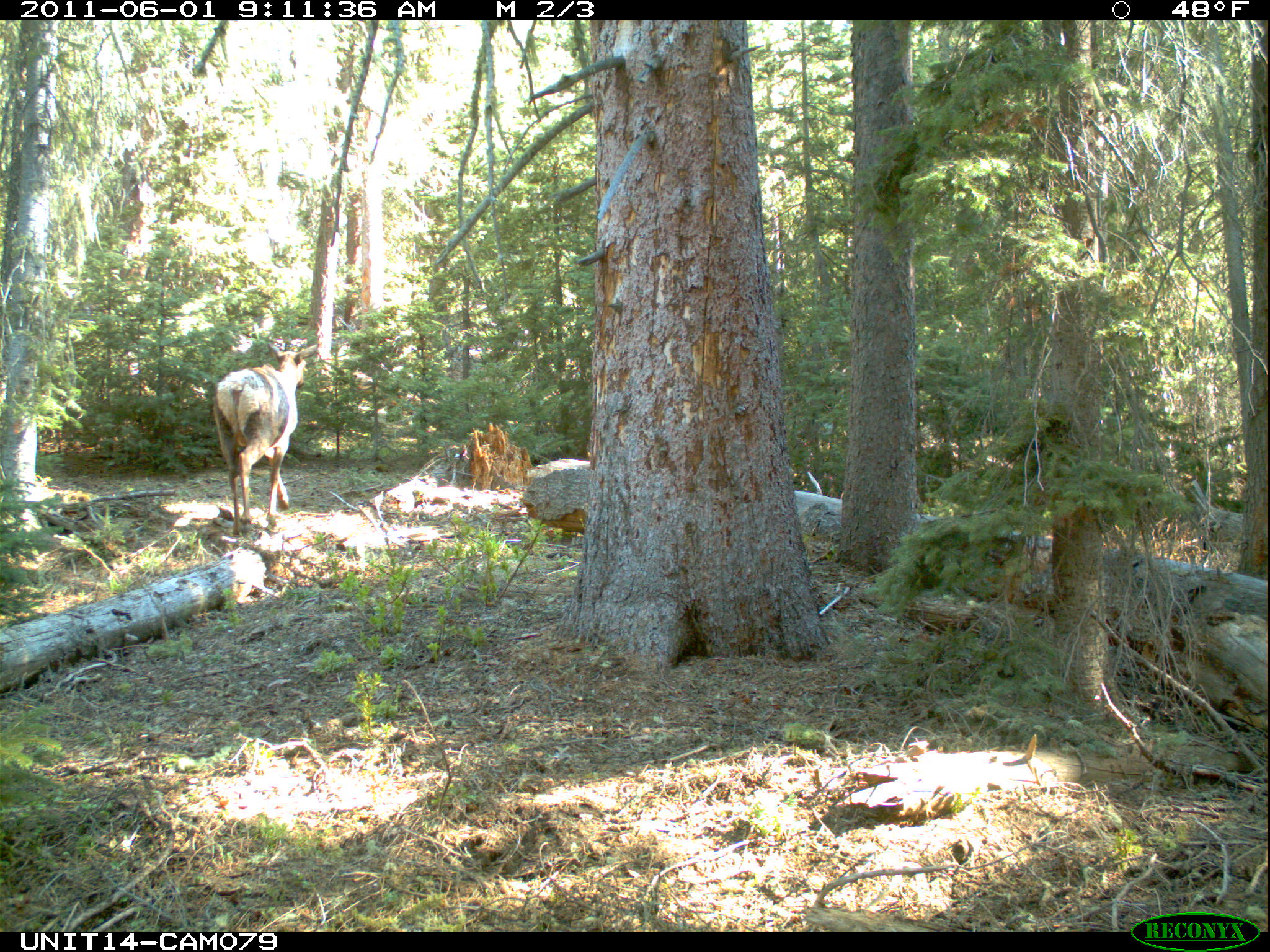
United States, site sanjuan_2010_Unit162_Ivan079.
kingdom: Animalia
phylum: Chordata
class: Mammalia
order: Artiodactyla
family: Cervidae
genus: Cervus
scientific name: Cervus elaphus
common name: red deer